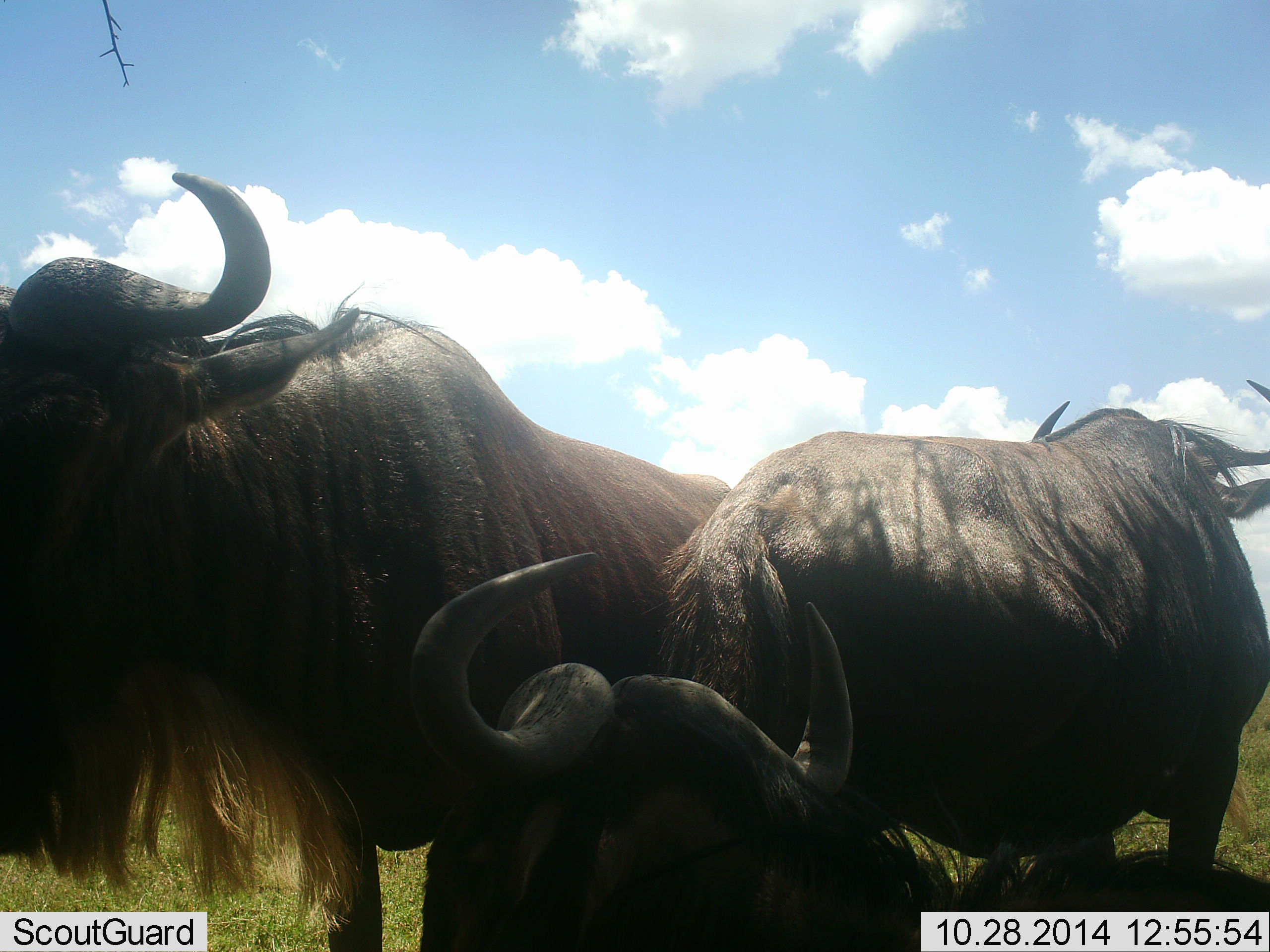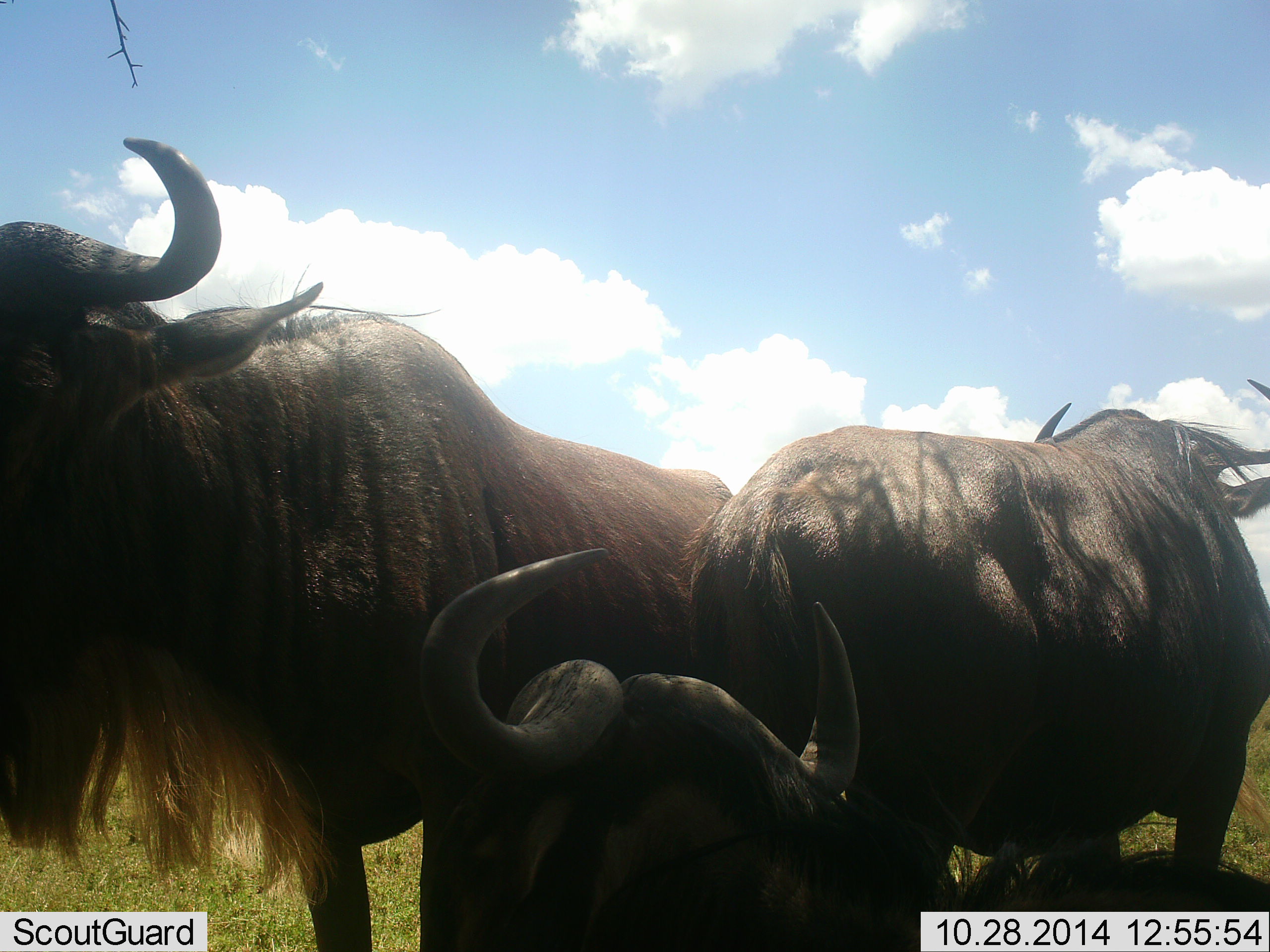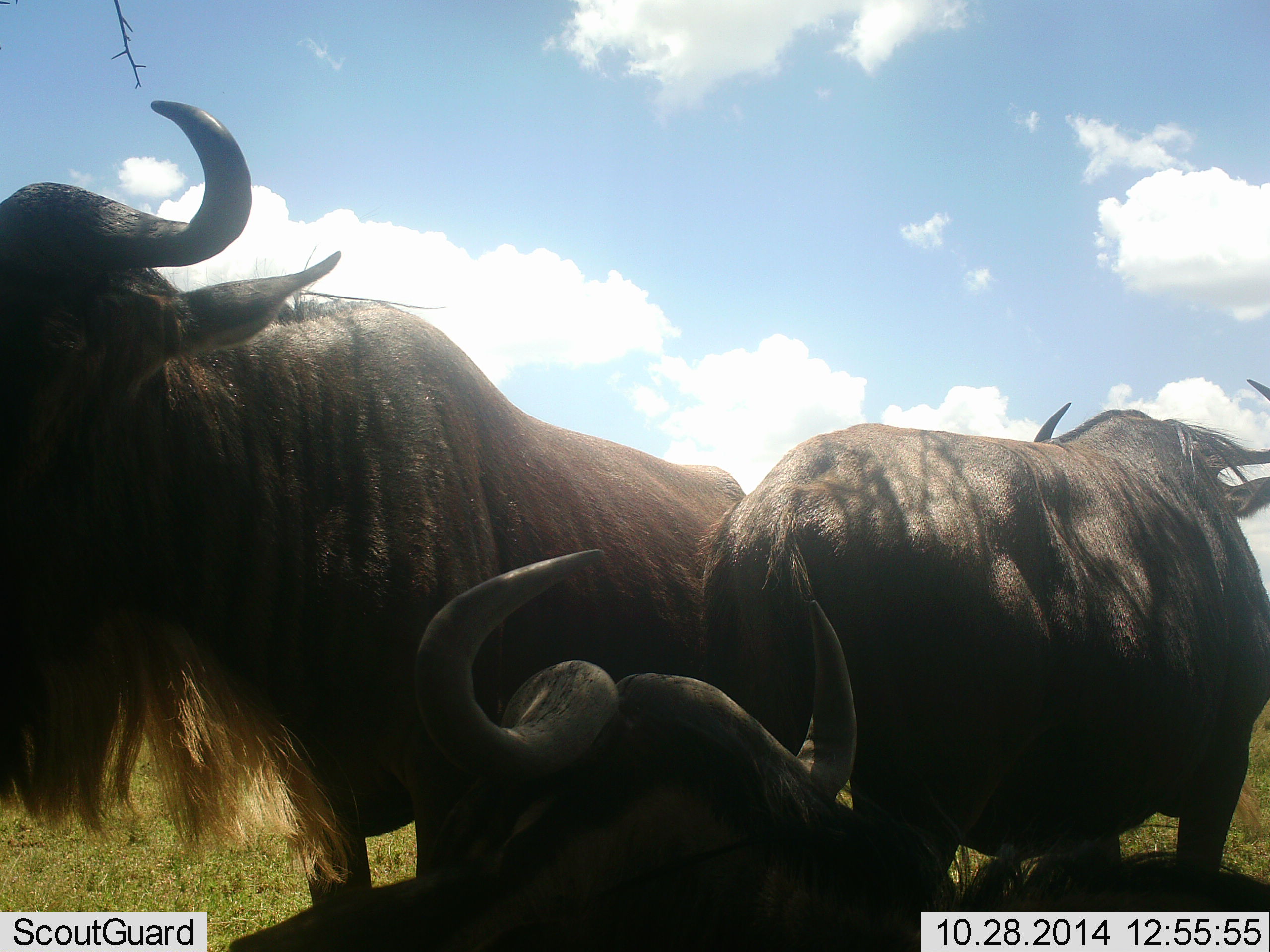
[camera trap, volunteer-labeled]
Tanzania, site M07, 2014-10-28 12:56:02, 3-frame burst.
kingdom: Animalia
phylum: Chordata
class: Mammalia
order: Artiodactyla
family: Bovidae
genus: Connochaetes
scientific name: Connochaetes taurinus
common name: blue wildebeest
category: wildebeest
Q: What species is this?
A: Wildebeest (blue wildebeest) (Connochaetes taurinus).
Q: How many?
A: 3.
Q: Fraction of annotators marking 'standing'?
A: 90%.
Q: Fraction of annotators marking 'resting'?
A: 100%.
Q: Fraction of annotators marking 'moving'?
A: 0%.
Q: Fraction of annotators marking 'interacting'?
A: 10%.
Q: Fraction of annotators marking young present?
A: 0%.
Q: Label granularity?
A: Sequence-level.